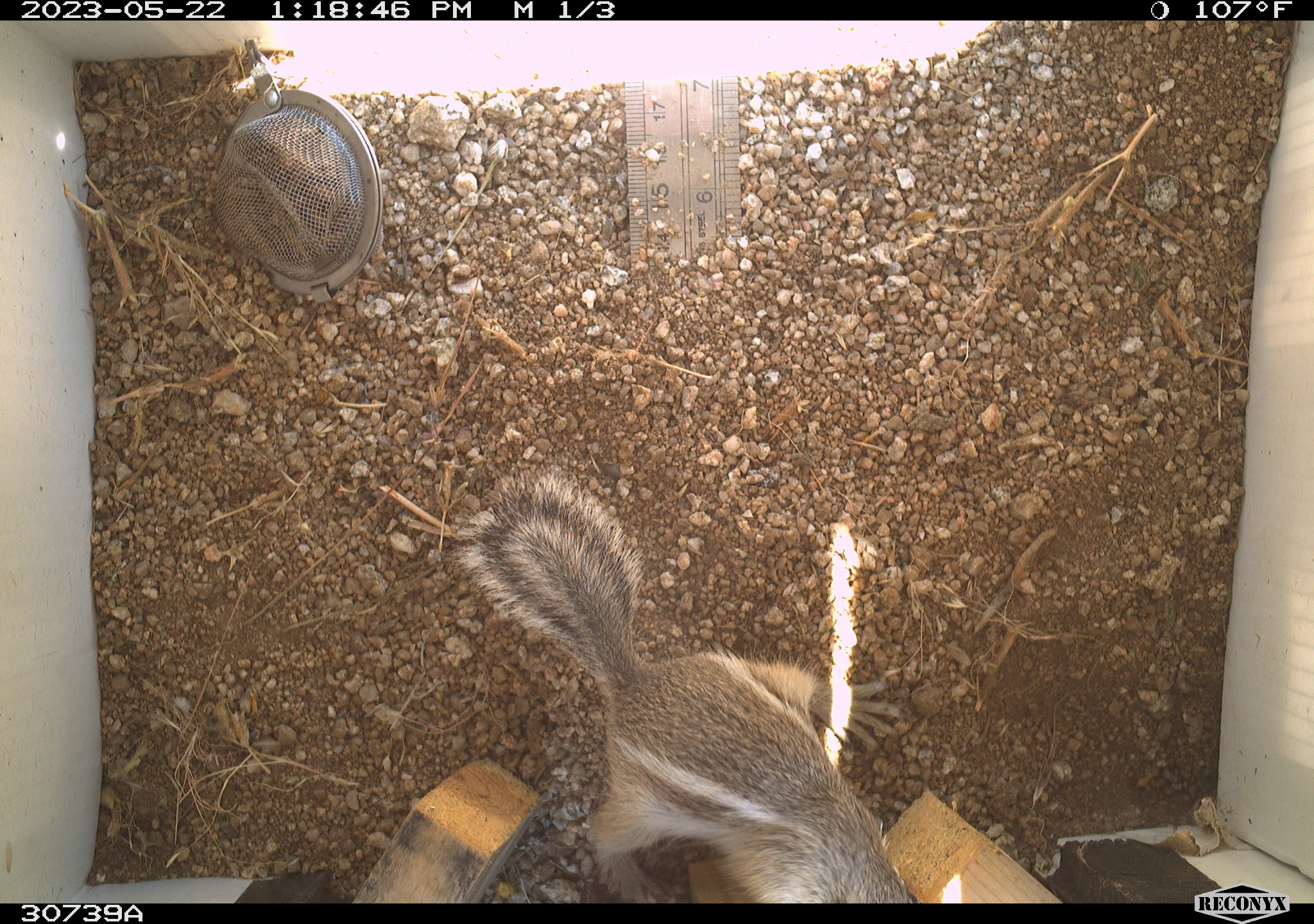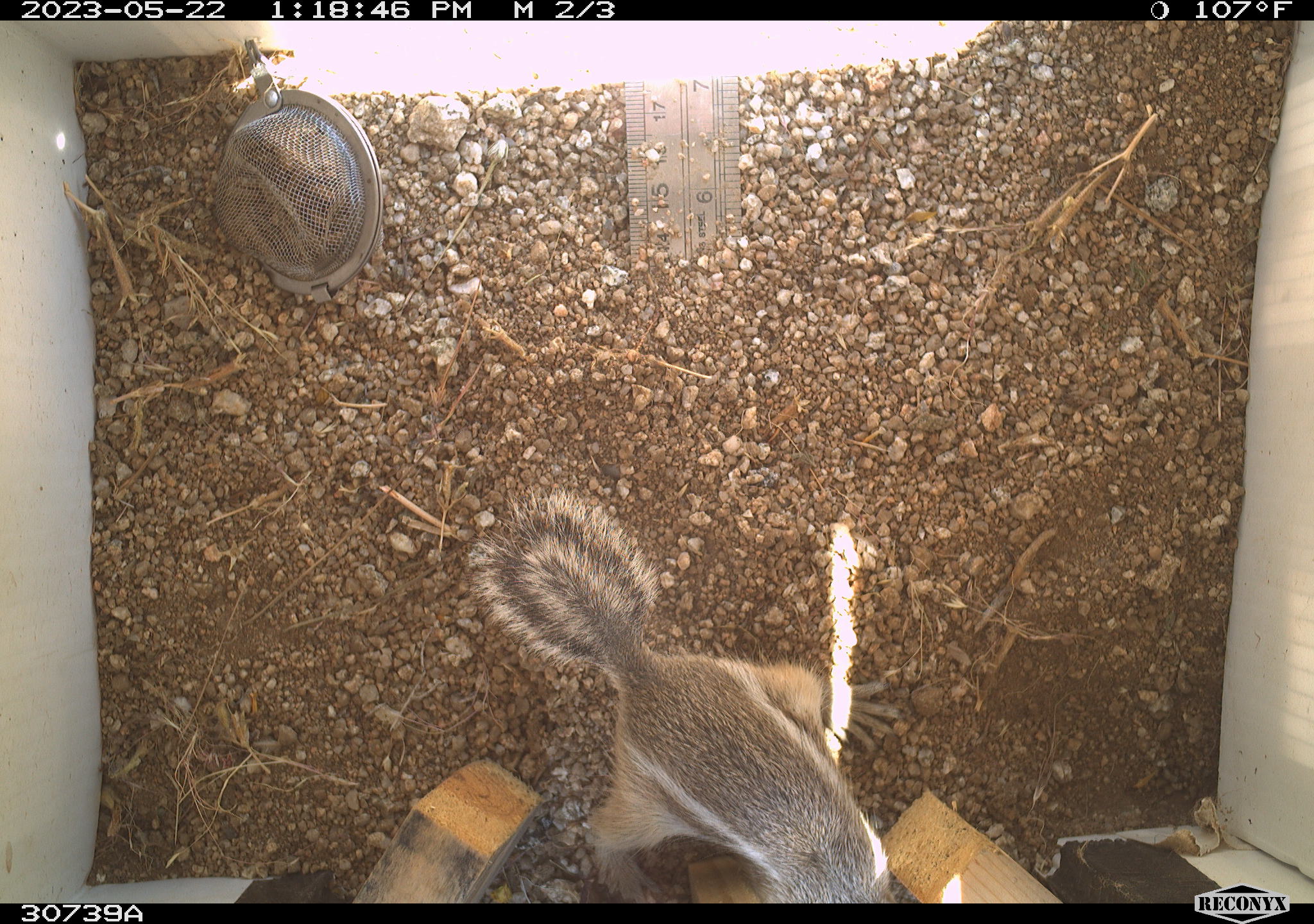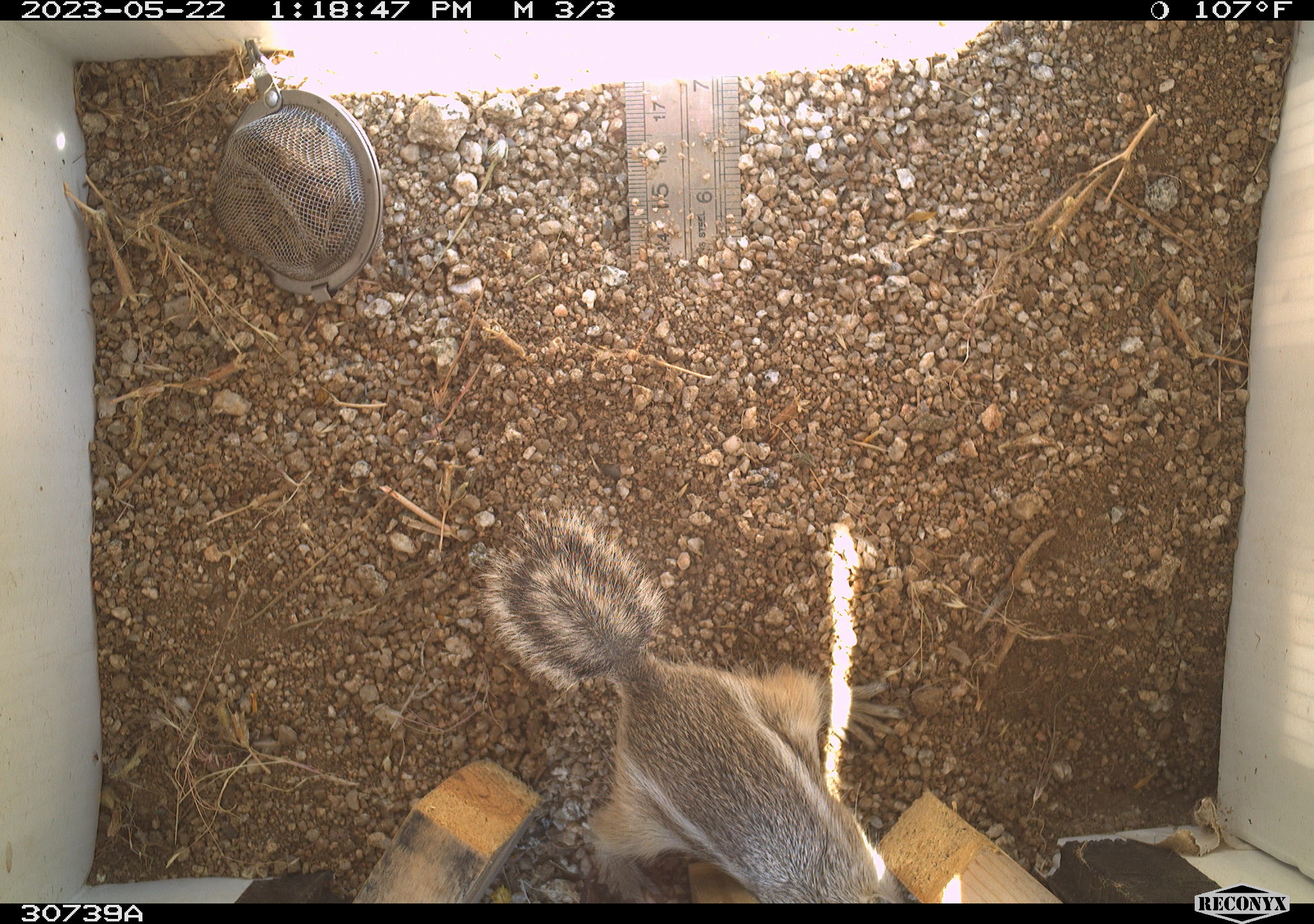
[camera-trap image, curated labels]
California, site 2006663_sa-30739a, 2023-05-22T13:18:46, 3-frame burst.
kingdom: Animalia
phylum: Chordata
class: Mammalia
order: Rodentia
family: Sciuridae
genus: Ammospermophilus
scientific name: Ammospermophilus leucurus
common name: white-tailed antelope squirrel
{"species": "white-tailed antelope squirrel (Ammospermophilus leucurus)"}